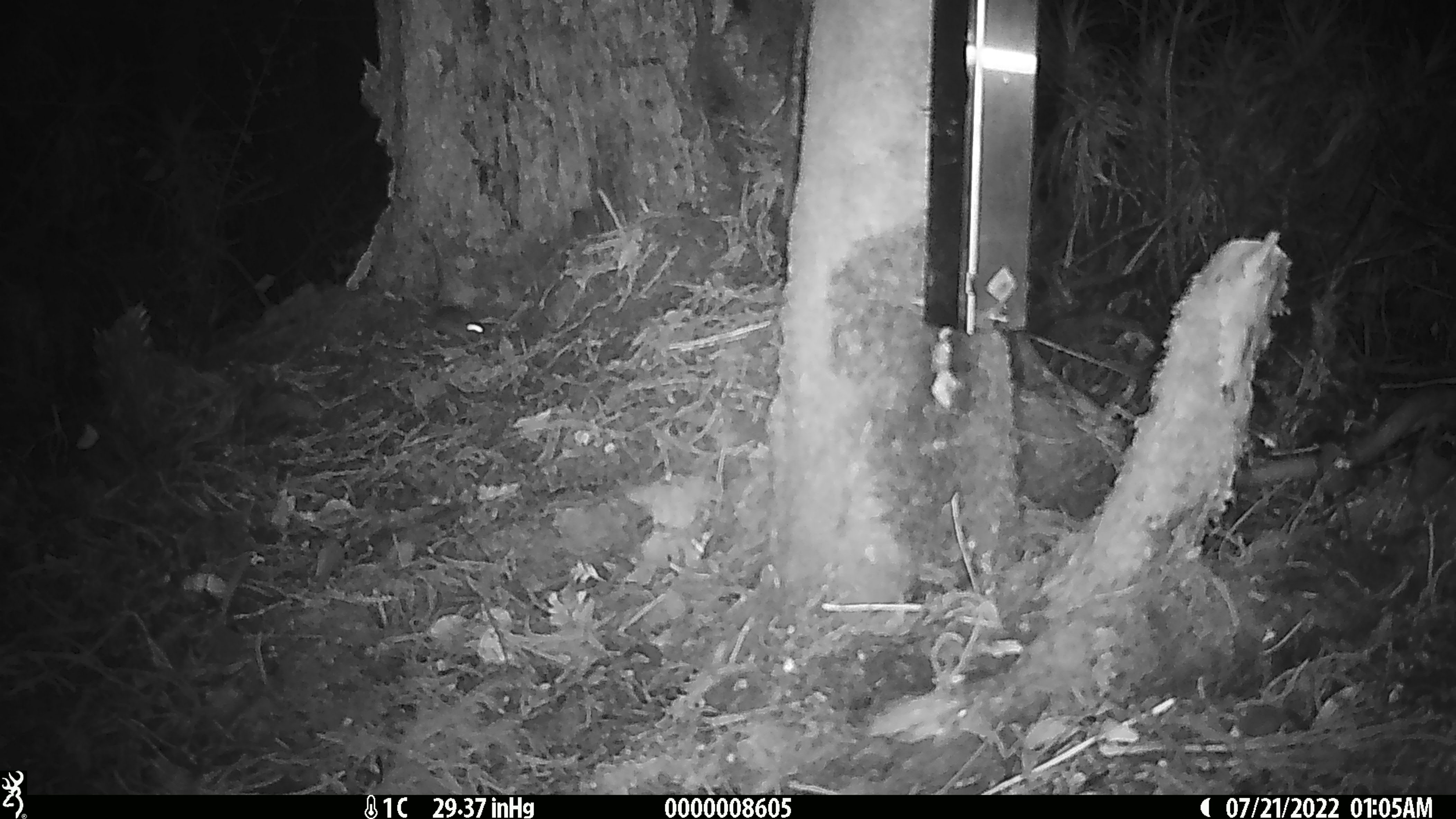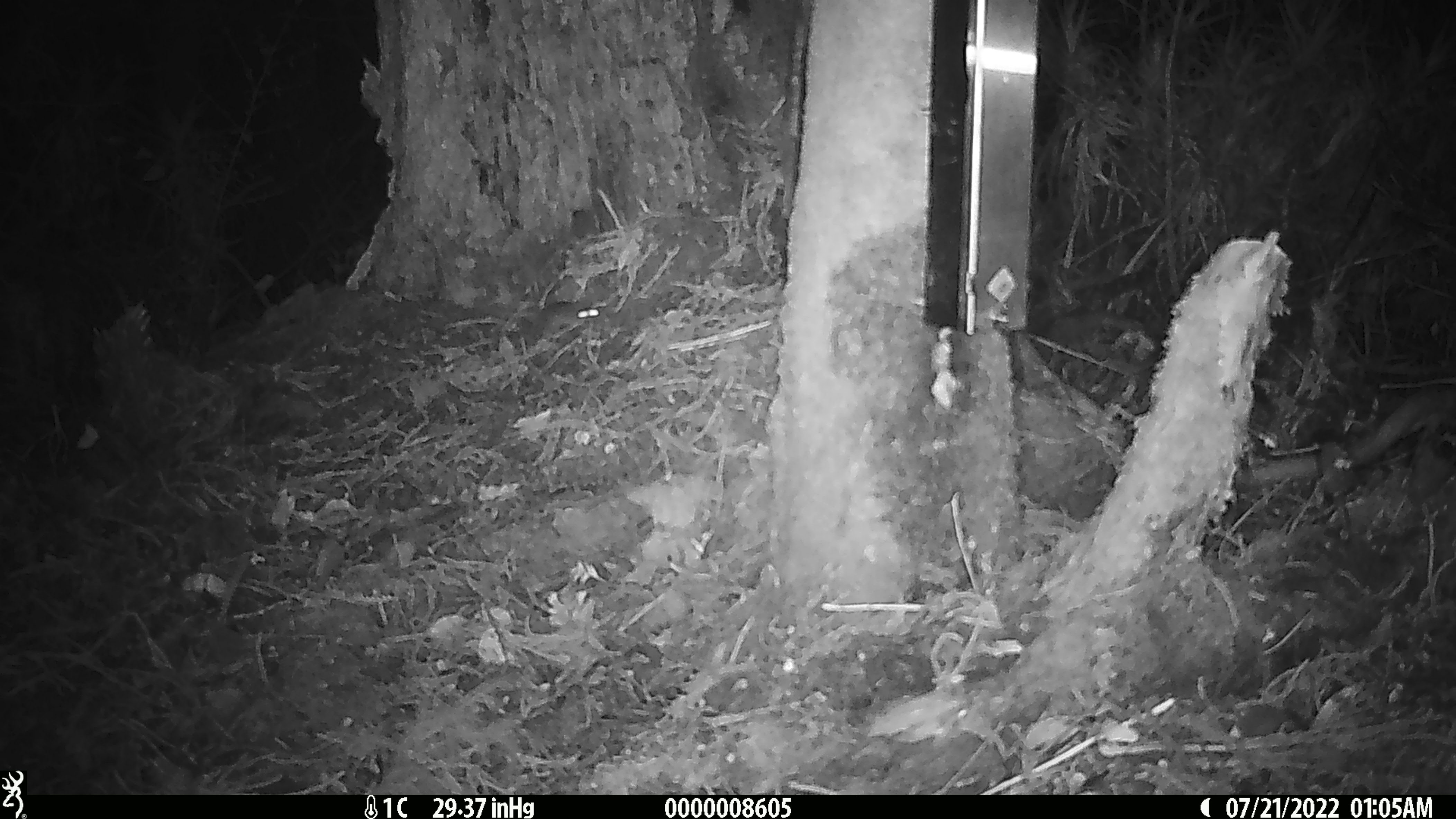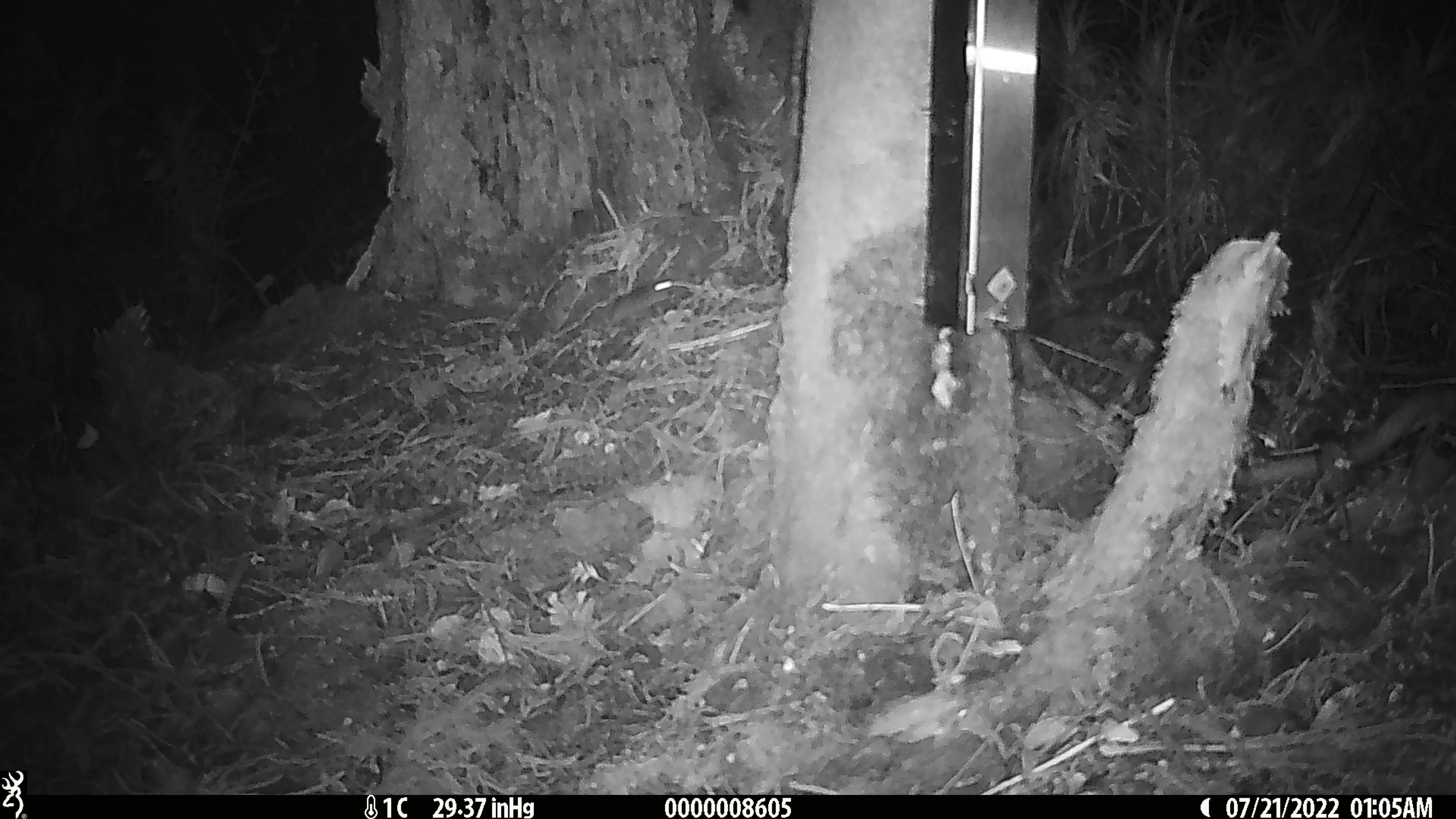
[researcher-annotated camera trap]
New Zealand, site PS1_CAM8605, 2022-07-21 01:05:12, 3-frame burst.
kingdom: Animalia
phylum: Chordata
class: Mammalia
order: Rodentia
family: Muridae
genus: Mus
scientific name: Mus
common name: mouse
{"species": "mouse (Mus)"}